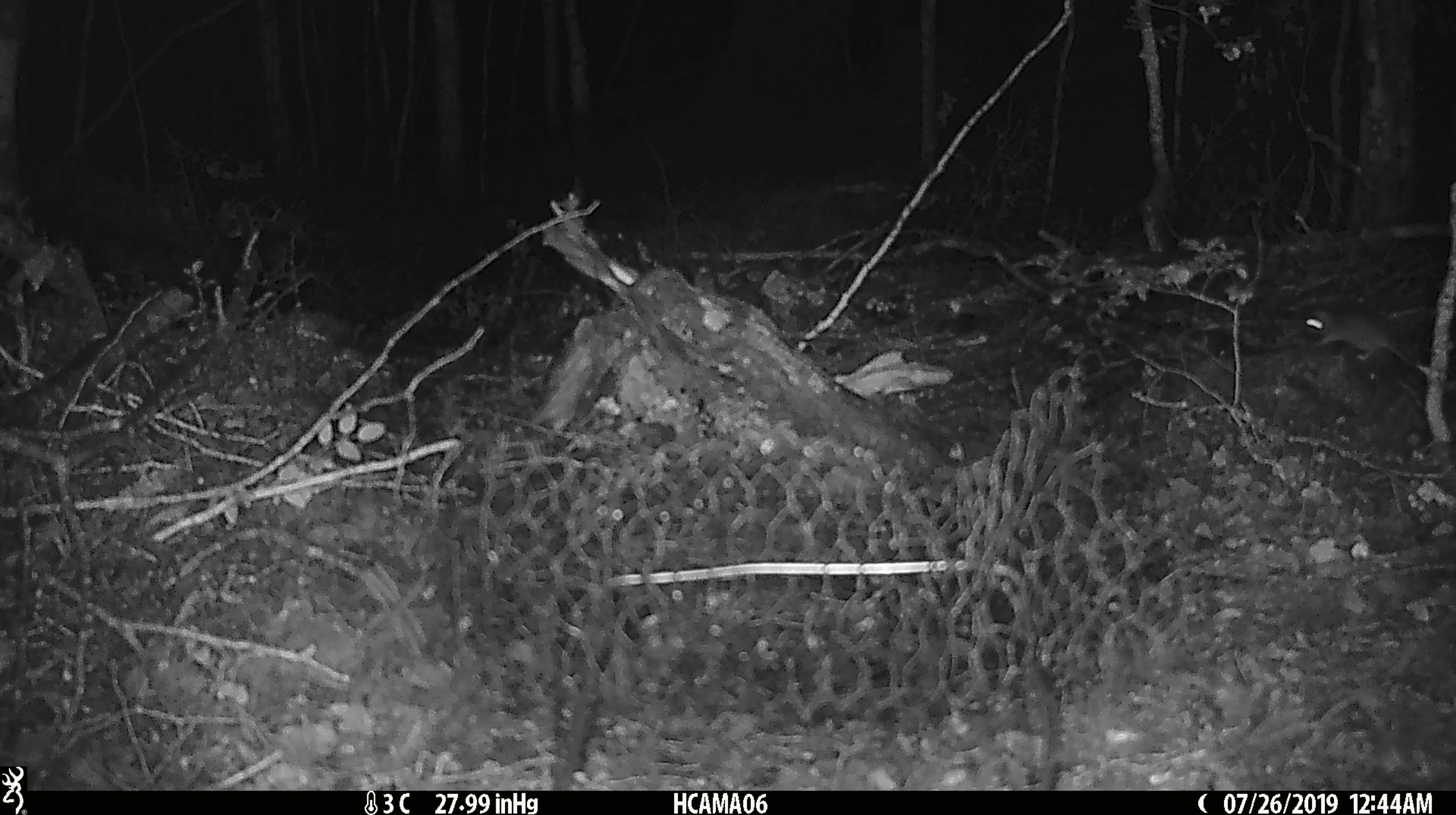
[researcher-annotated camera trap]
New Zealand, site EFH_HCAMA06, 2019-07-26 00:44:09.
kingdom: Animalia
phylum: Chordata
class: Mammalia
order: Rodentia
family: Muridae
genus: Mus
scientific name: Mus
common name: mouse